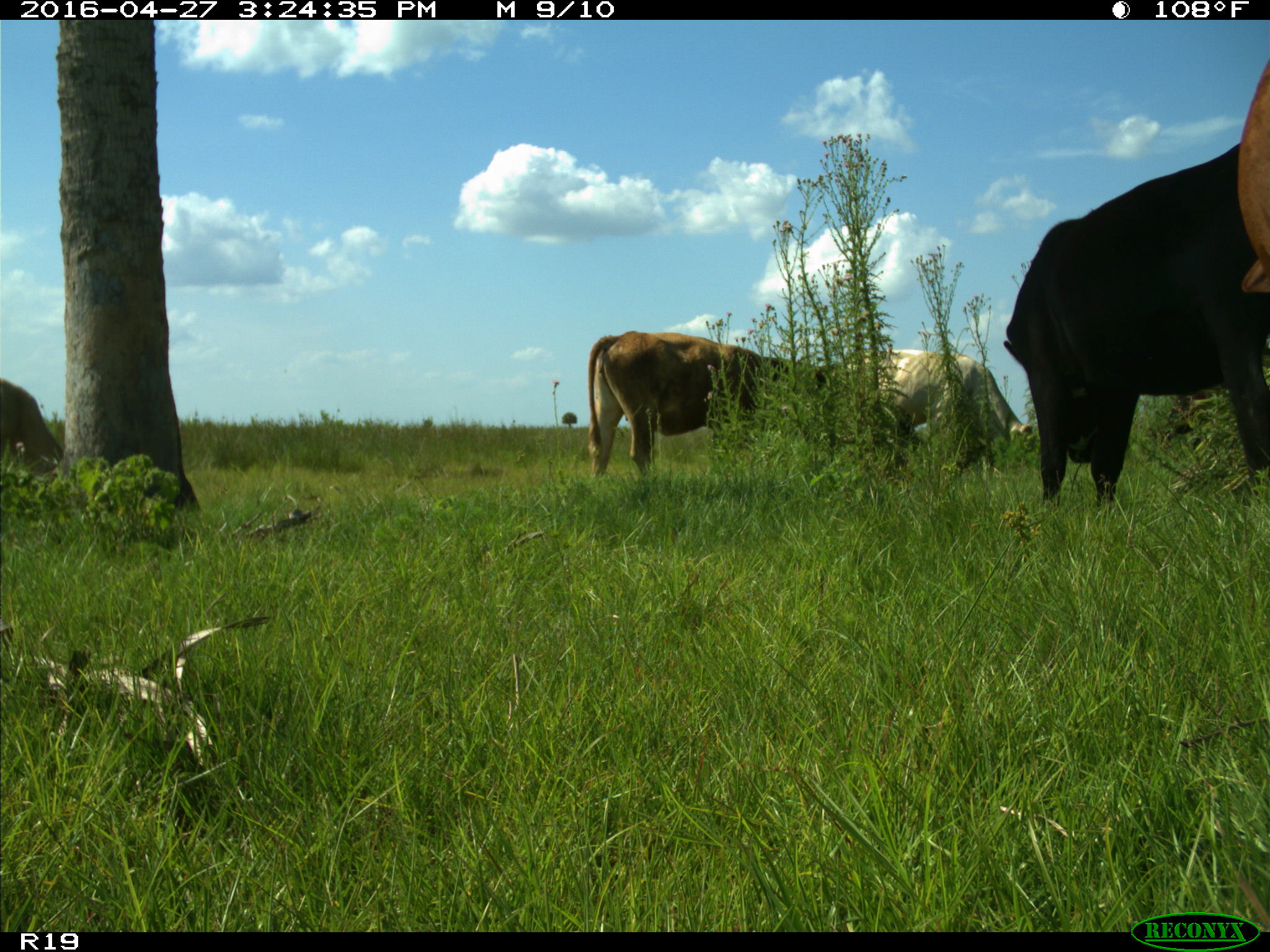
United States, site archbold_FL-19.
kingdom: Animalia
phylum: Chordata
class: Mammalia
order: Artiodactyla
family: Bovidae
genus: Bos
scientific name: Bos taurus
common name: domestic cow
Bos taurus (domestic cow).